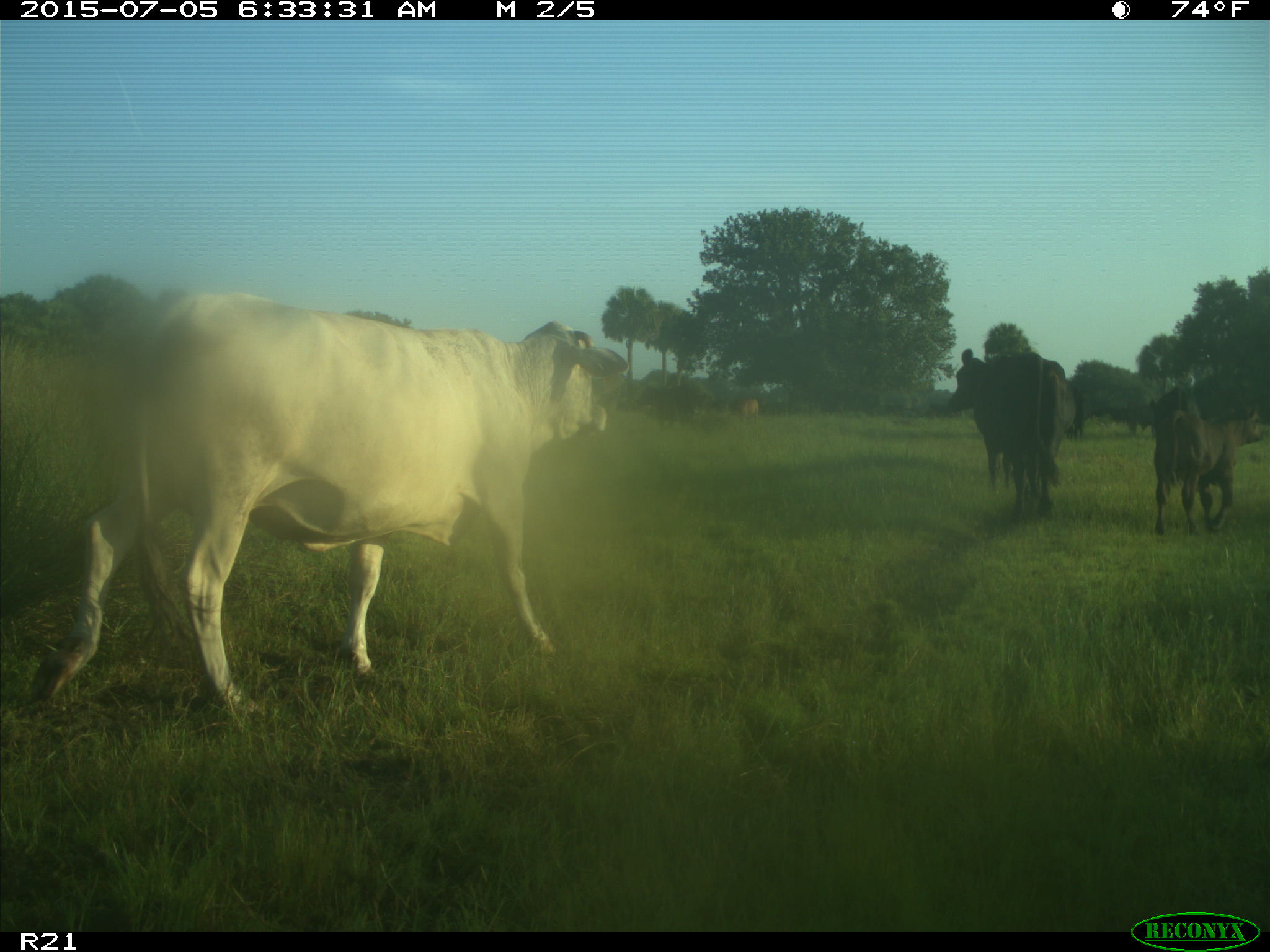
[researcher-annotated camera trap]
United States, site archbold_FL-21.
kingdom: Animalia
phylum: Chordata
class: Mammalia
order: Artiodactyla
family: Bovidae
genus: Bos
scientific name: Bos taurus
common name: domestic cow